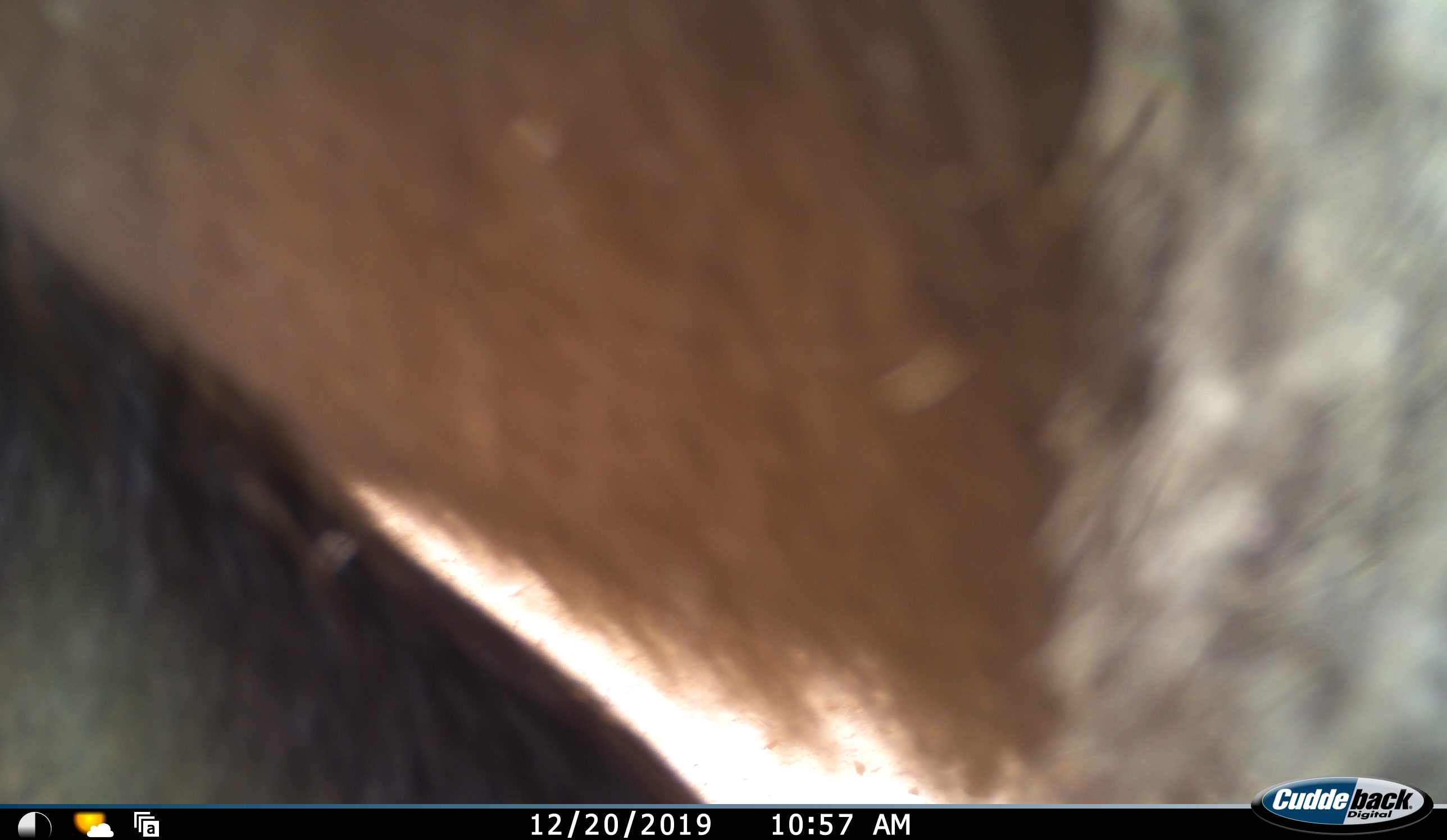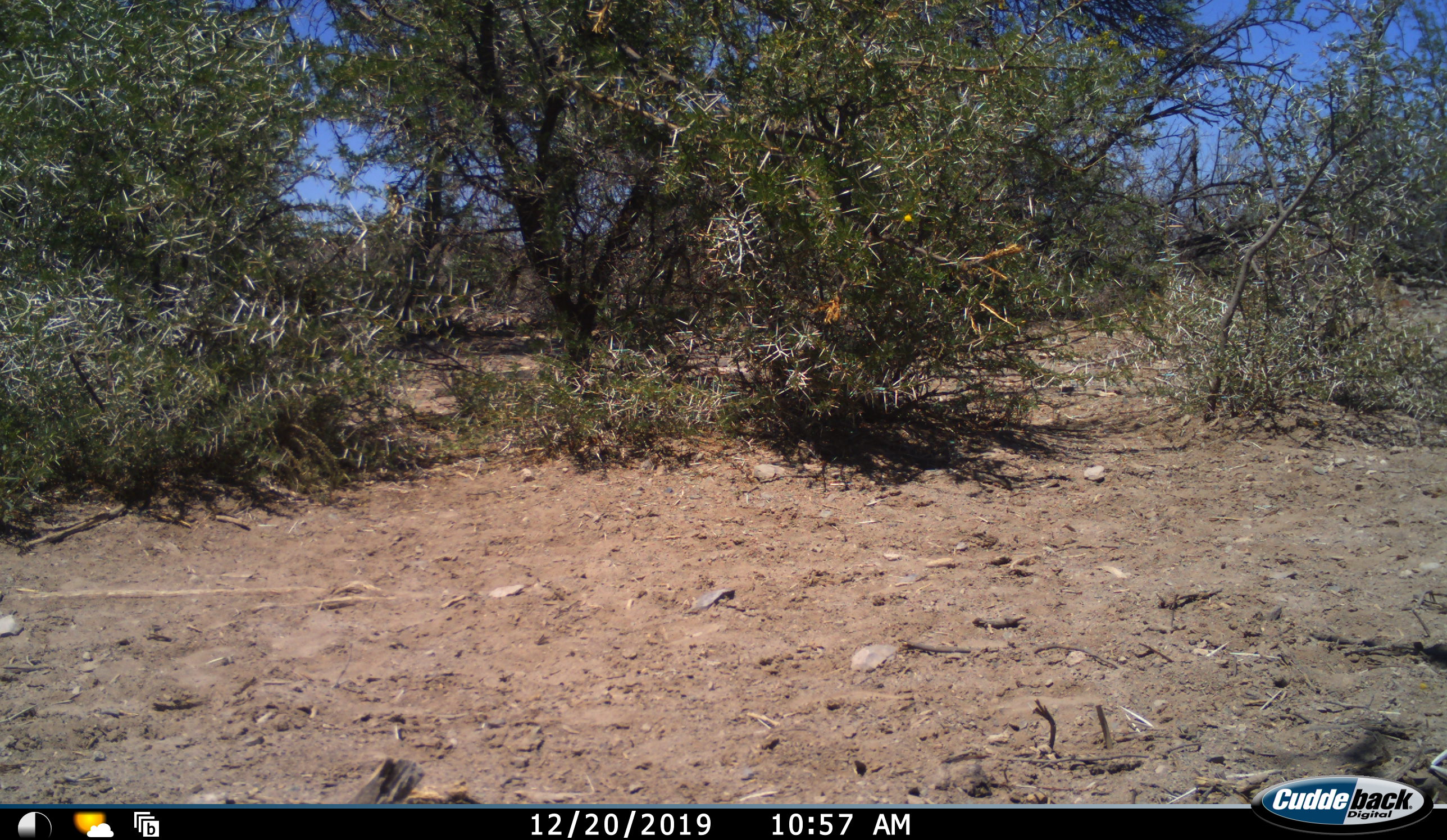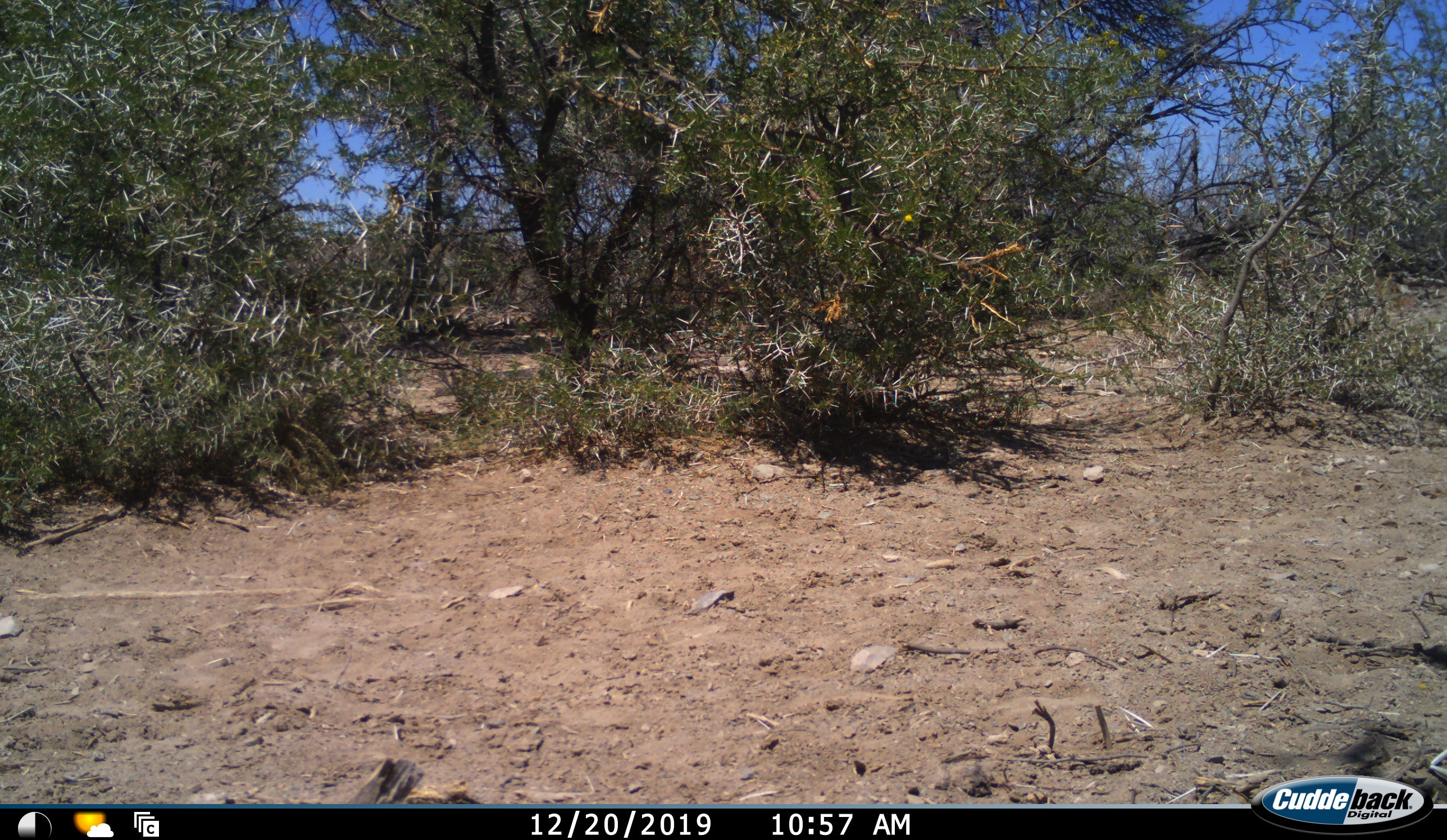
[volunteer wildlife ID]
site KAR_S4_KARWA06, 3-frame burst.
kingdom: Animalia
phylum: Chordata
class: Mammalia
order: Primates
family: Cercopithecidae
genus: Papio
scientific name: Papio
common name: baboon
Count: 1.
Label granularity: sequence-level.